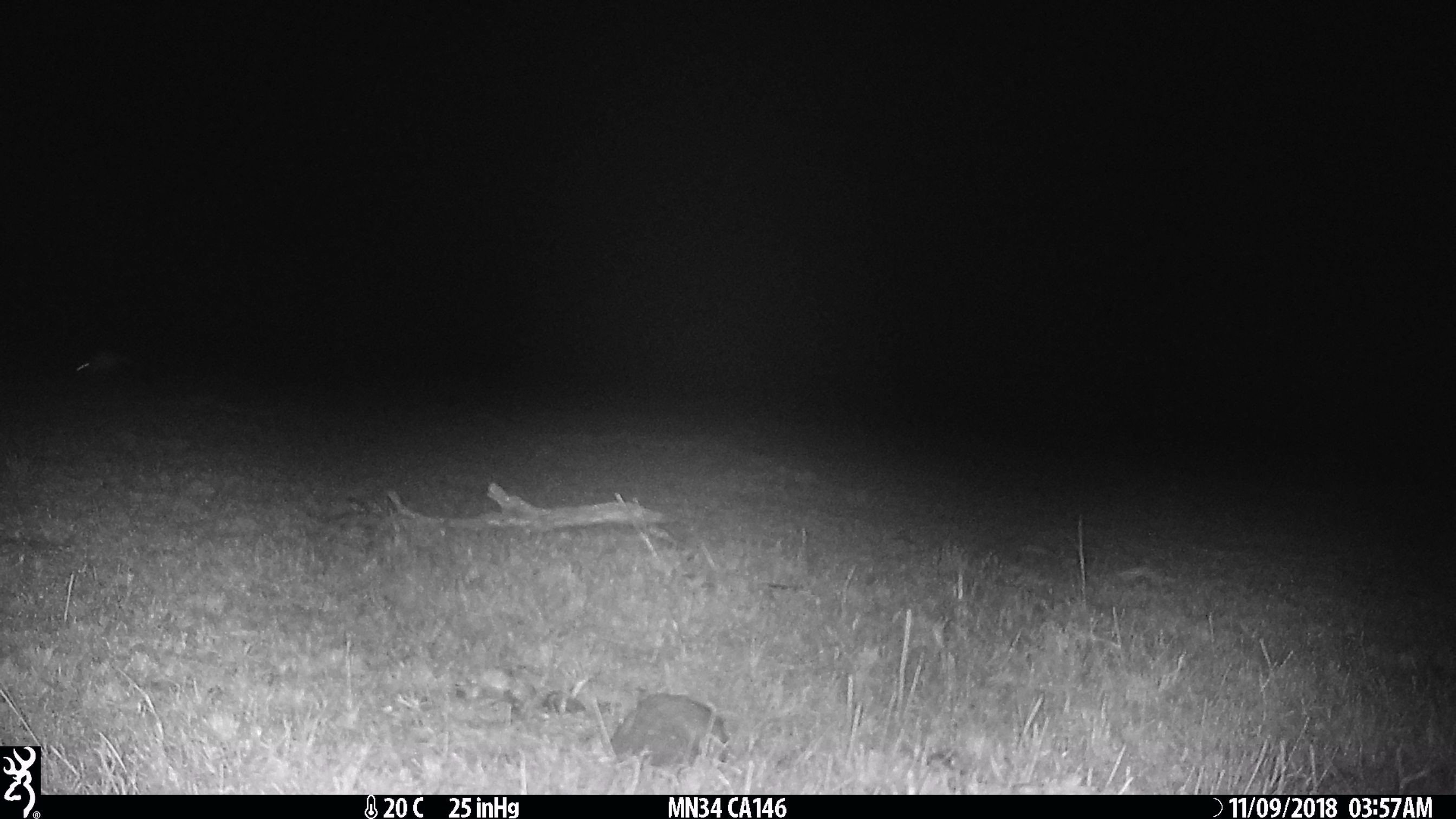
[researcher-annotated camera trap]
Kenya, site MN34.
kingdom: Animalia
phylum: Chordata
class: Mammalia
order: Rodentia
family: Pedetidae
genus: Pedetes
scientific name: Pedetes capensis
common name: springhare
Springhare (Pedetes capensis).